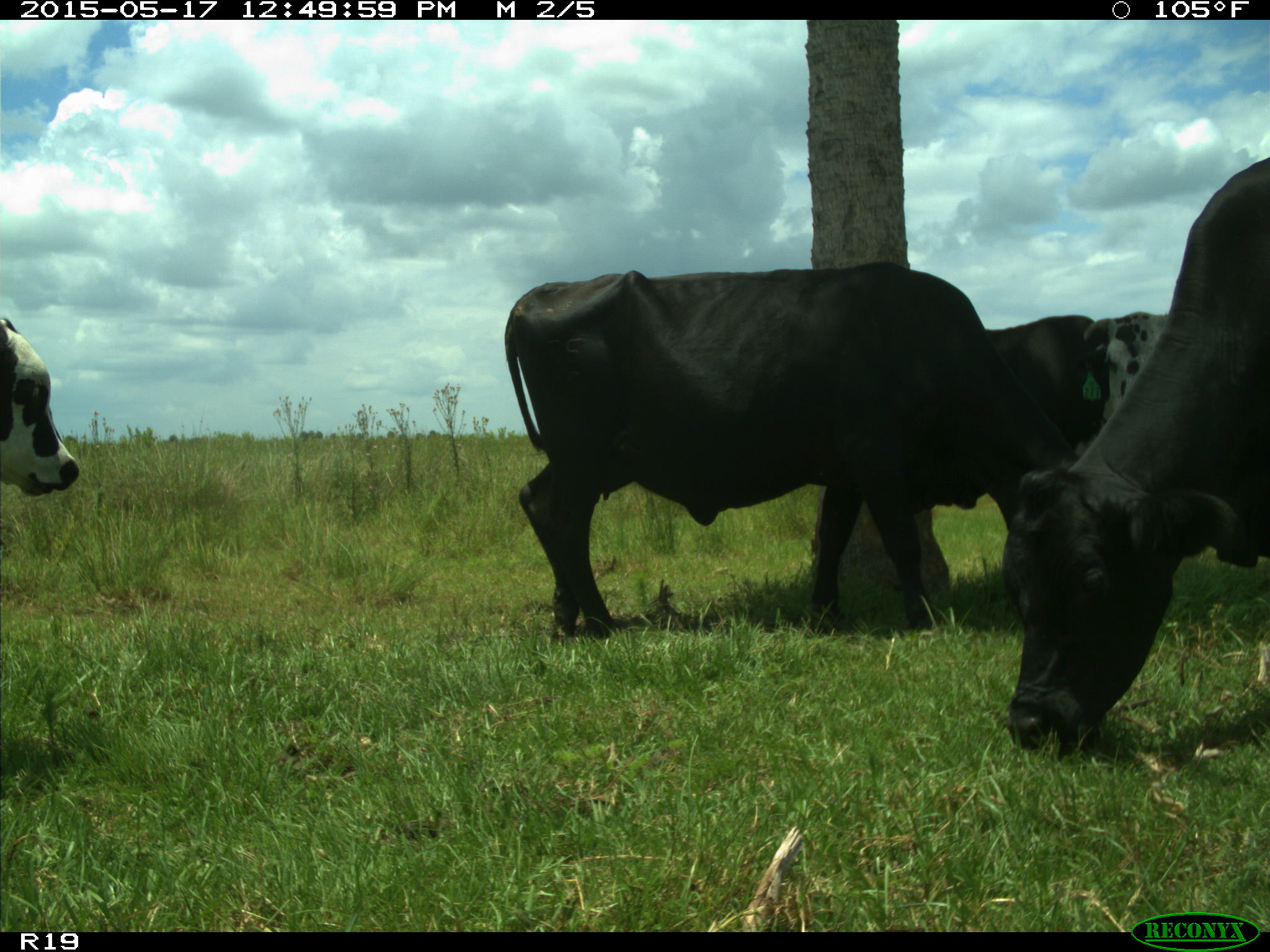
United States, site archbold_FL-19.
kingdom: Animalia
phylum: Chordata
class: Mammalia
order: Artiodactyla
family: Bovidae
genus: Bos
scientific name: Bos taurus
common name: domestic cow